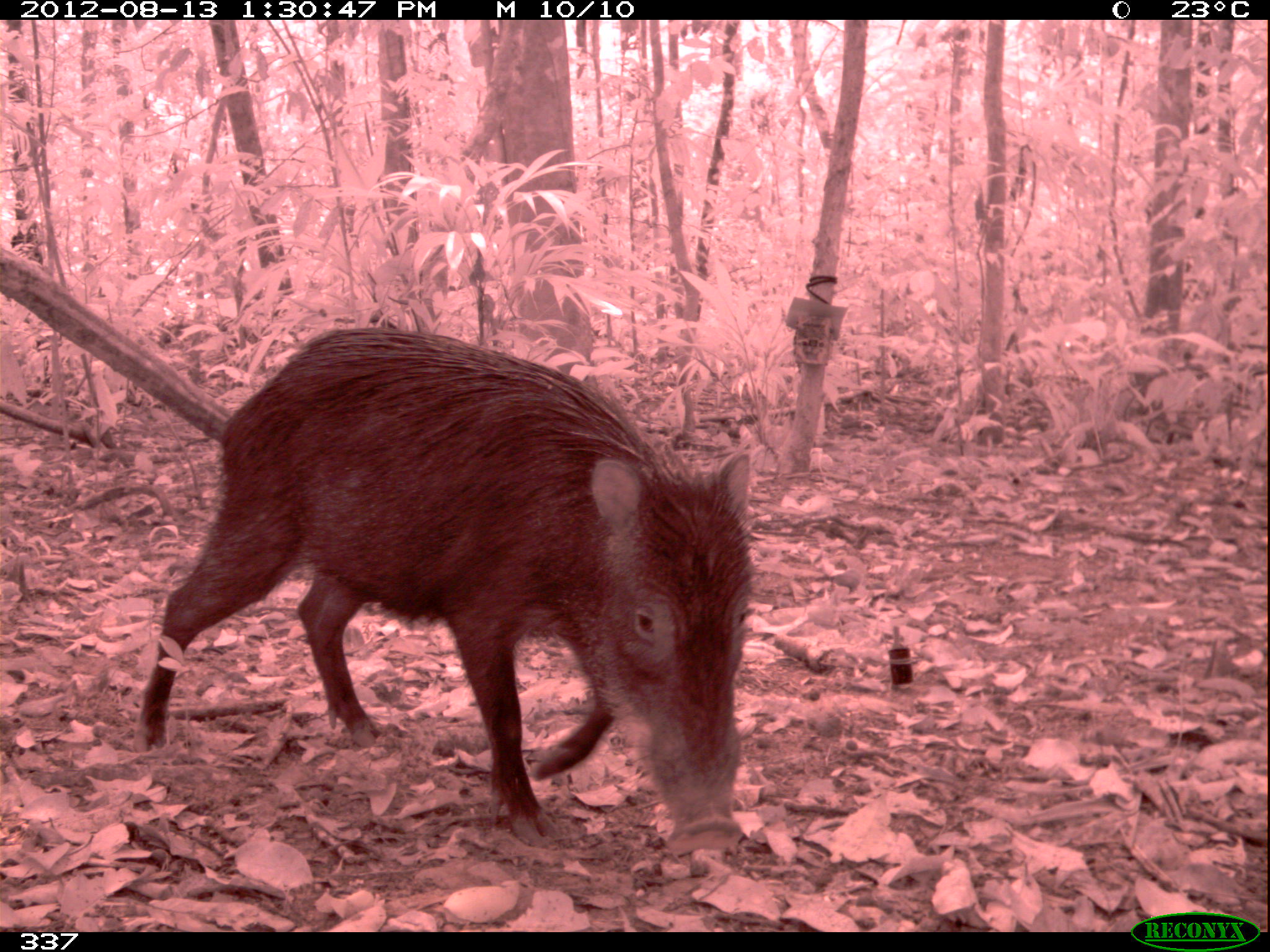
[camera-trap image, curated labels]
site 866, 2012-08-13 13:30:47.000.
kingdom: Animalia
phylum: Chordata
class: Mammalia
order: Artiodactyla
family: Tayassuidae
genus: Tayassu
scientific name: Tayassu pecari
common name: white-lipped peccary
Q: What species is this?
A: Tayassu pecari (white-lipped peccary).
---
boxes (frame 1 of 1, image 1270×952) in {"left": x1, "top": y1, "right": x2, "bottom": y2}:
tayassu pecari: {"left": 132, "top": 325, "right": 755, "bottom": 856}